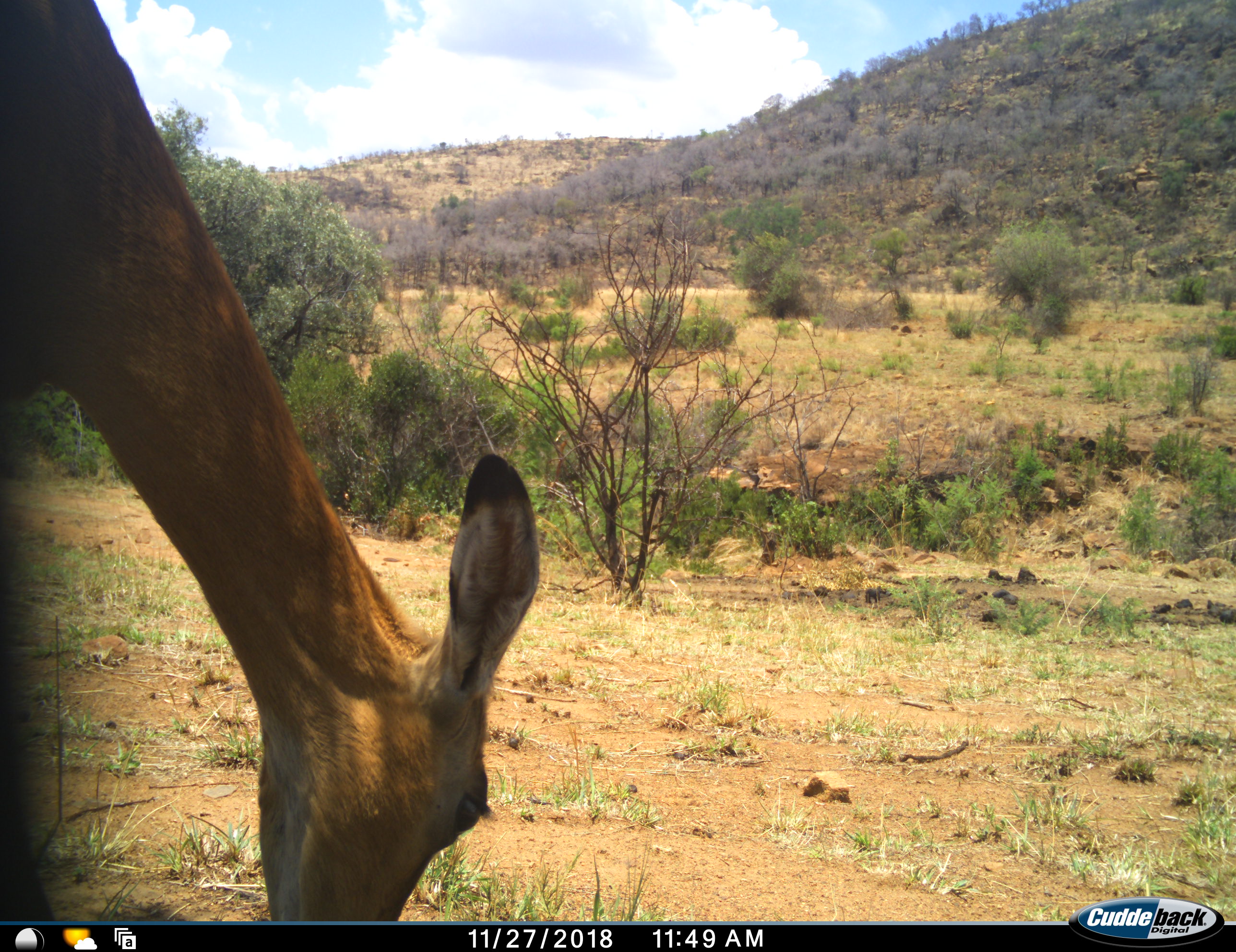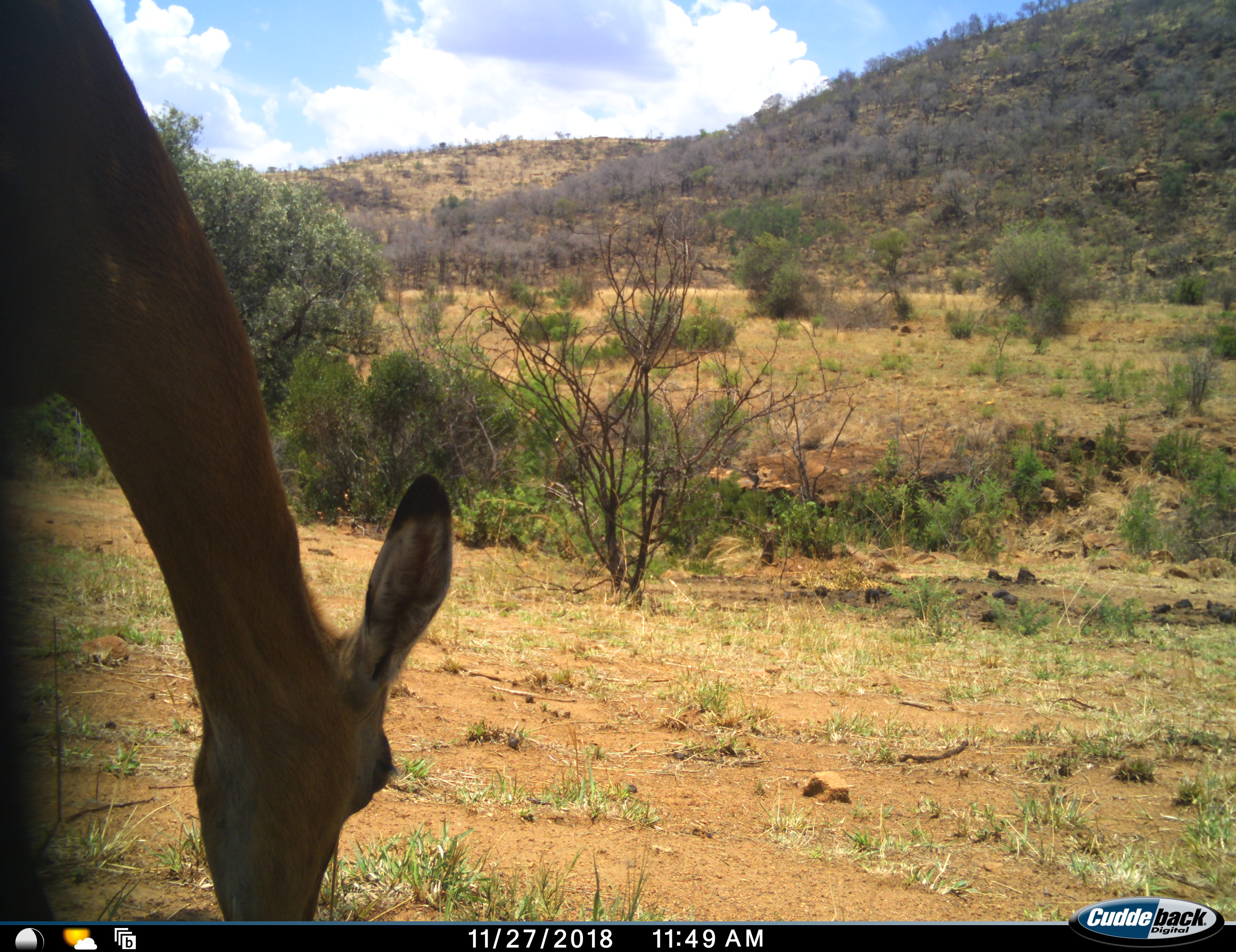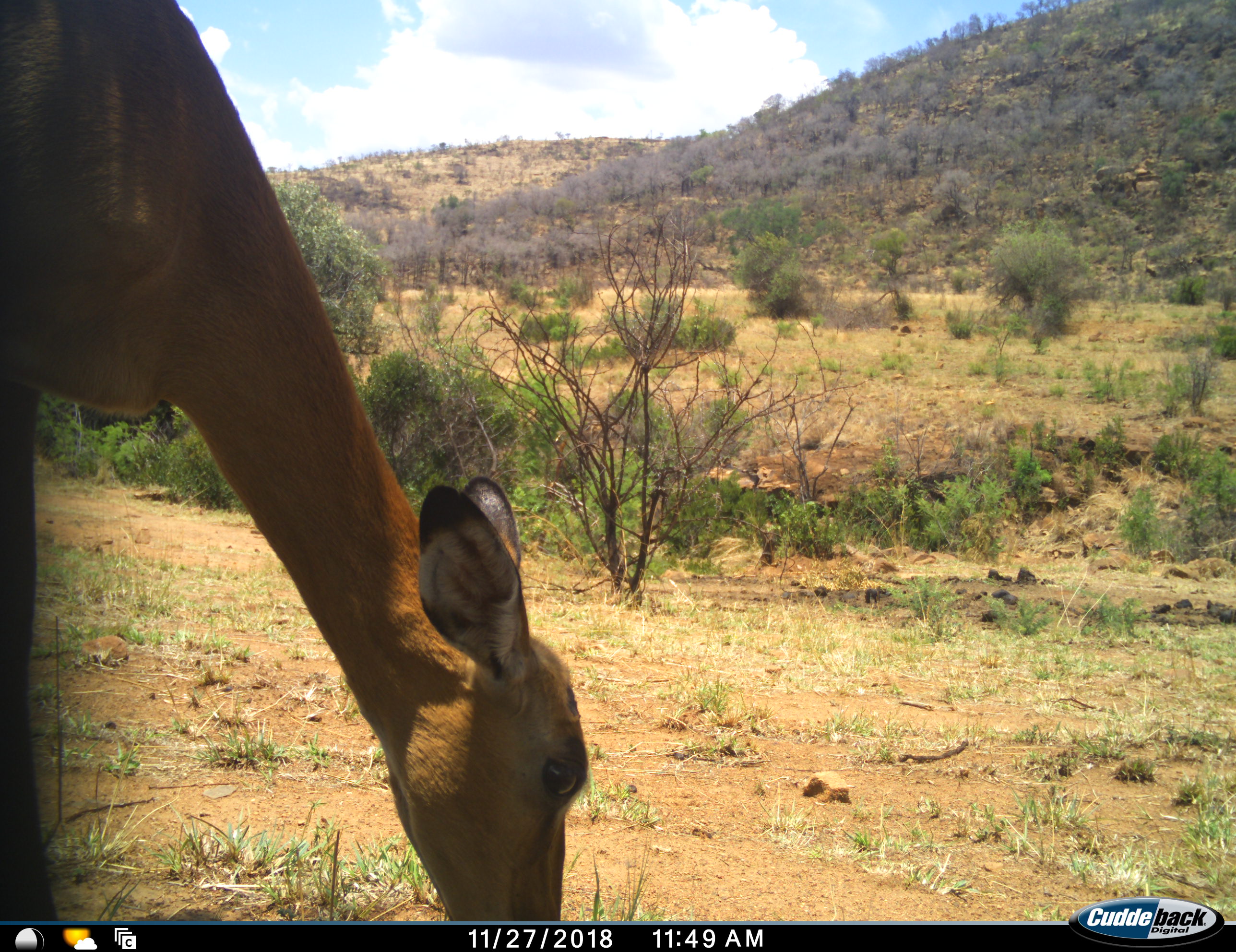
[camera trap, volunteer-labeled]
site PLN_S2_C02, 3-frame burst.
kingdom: Animalia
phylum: Chordata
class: Mammalia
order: Artiodactyla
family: Bovidae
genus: Aepyceros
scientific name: Aepyceros melampus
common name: impala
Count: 1.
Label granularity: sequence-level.